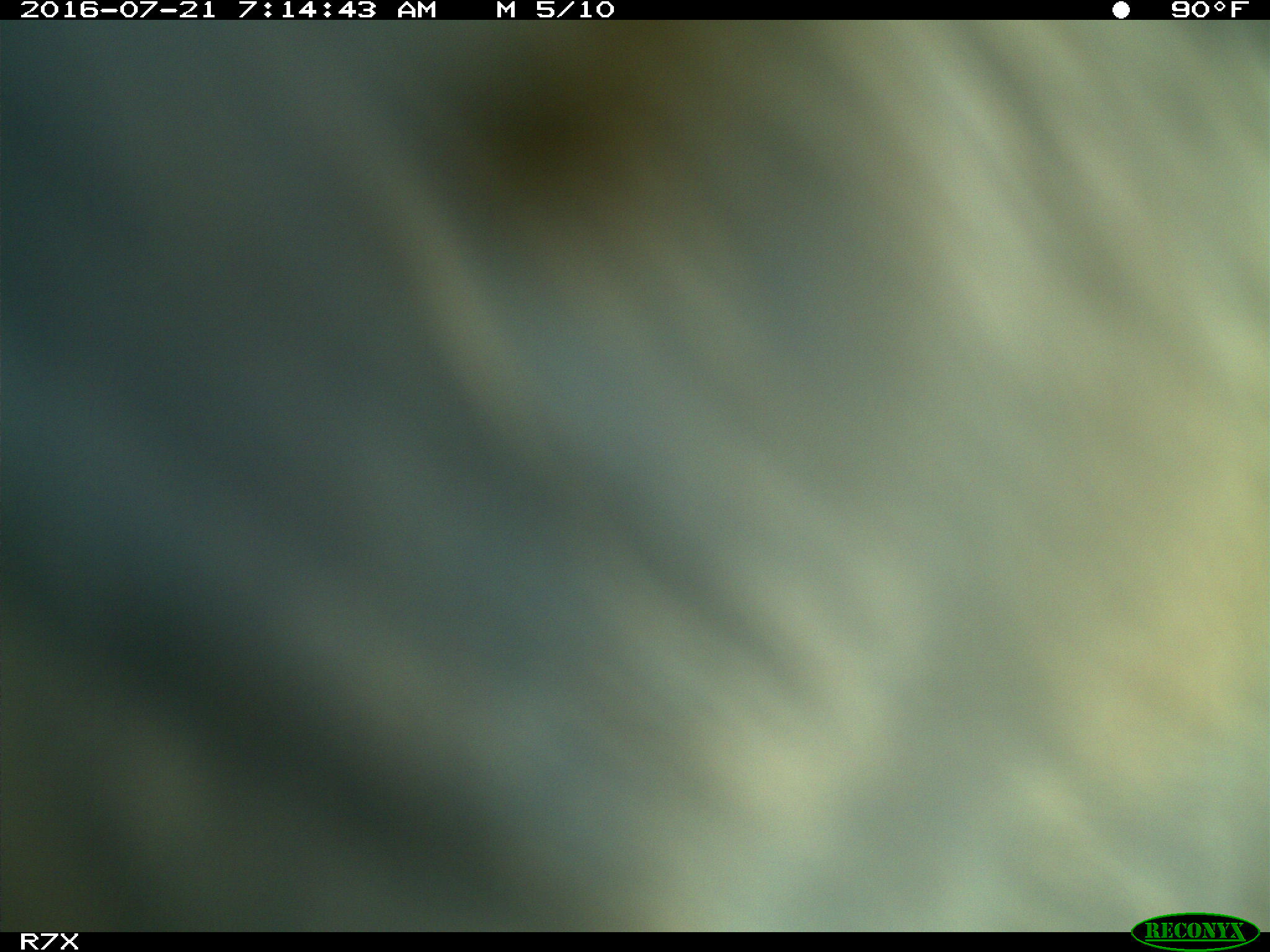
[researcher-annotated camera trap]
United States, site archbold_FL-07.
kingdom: Animalia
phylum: Chordata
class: Mammalia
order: Artiodactyla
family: Bovidae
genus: Bos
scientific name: Bos taurus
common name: domestic cow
Bos taurus (domestic cow).